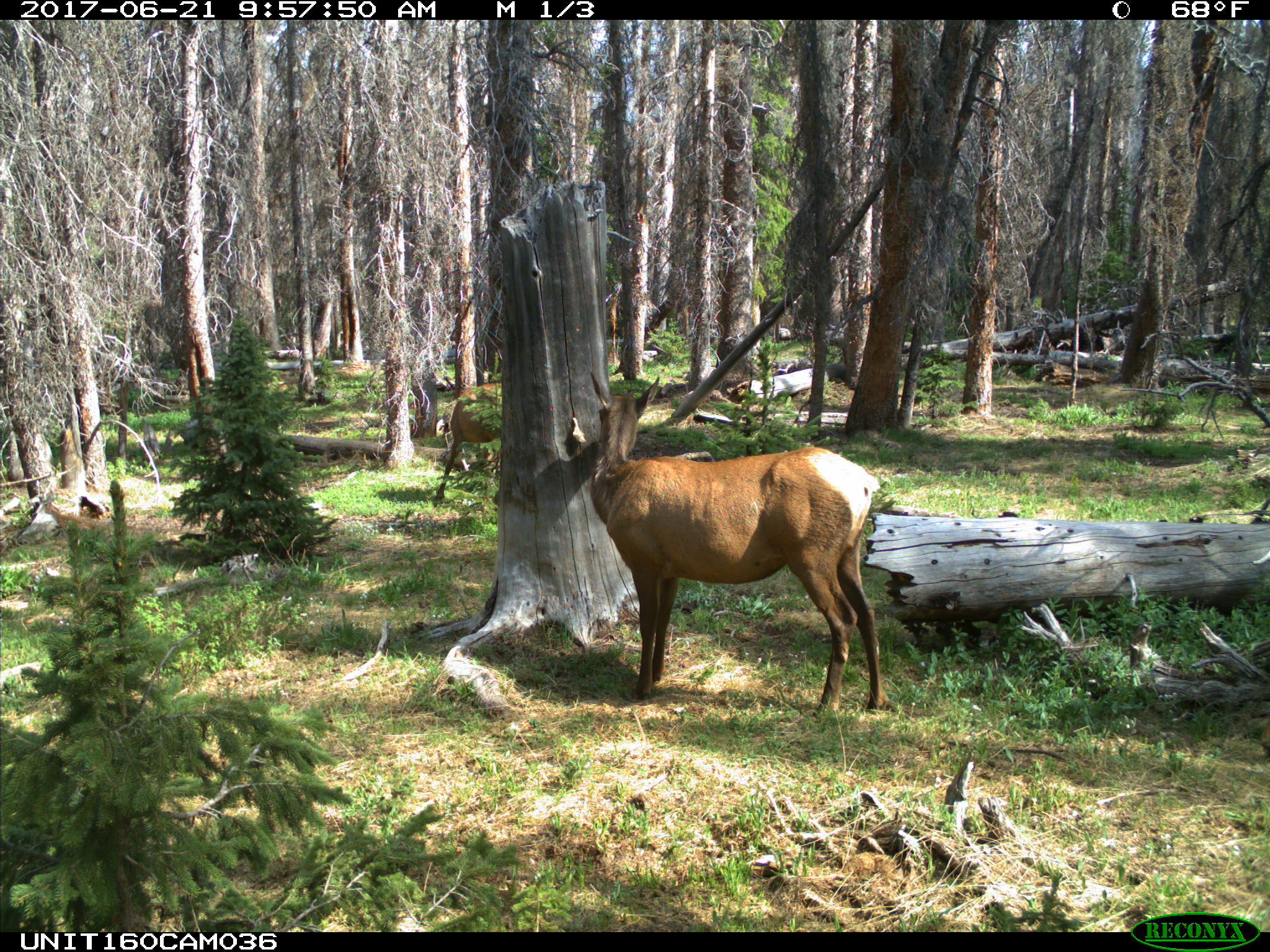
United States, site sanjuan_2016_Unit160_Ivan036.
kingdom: Animalia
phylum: Chordata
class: Mammalia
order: Artiodactyla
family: Cervidae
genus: Cervus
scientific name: Cervus elaphus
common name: red deer